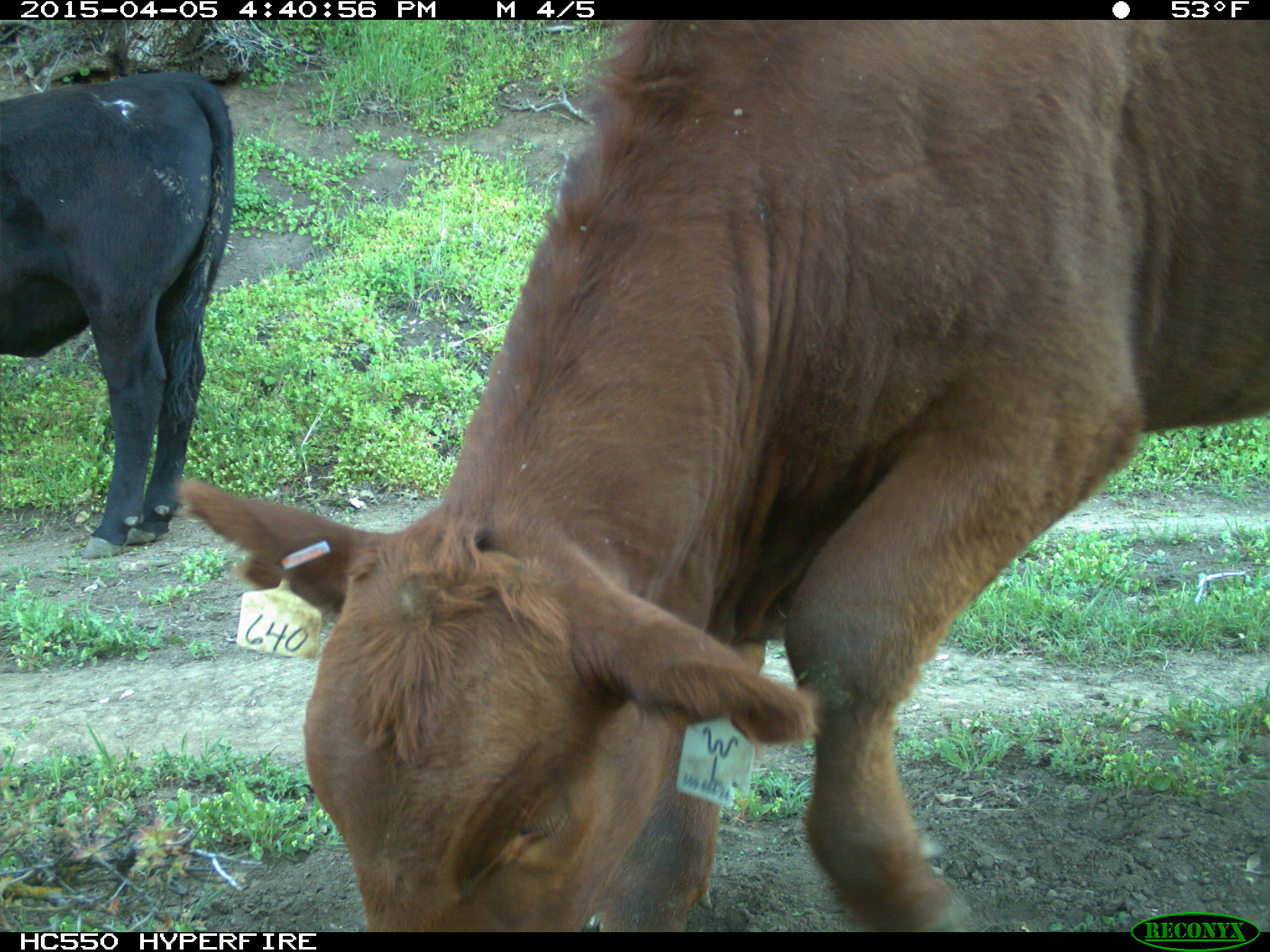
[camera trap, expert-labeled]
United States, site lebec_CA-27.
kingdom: Animalia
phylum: Chordata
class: Mammalia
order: Artiodactyla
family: Bovidae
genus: Bos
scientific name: Bos taurus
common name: domestic cow